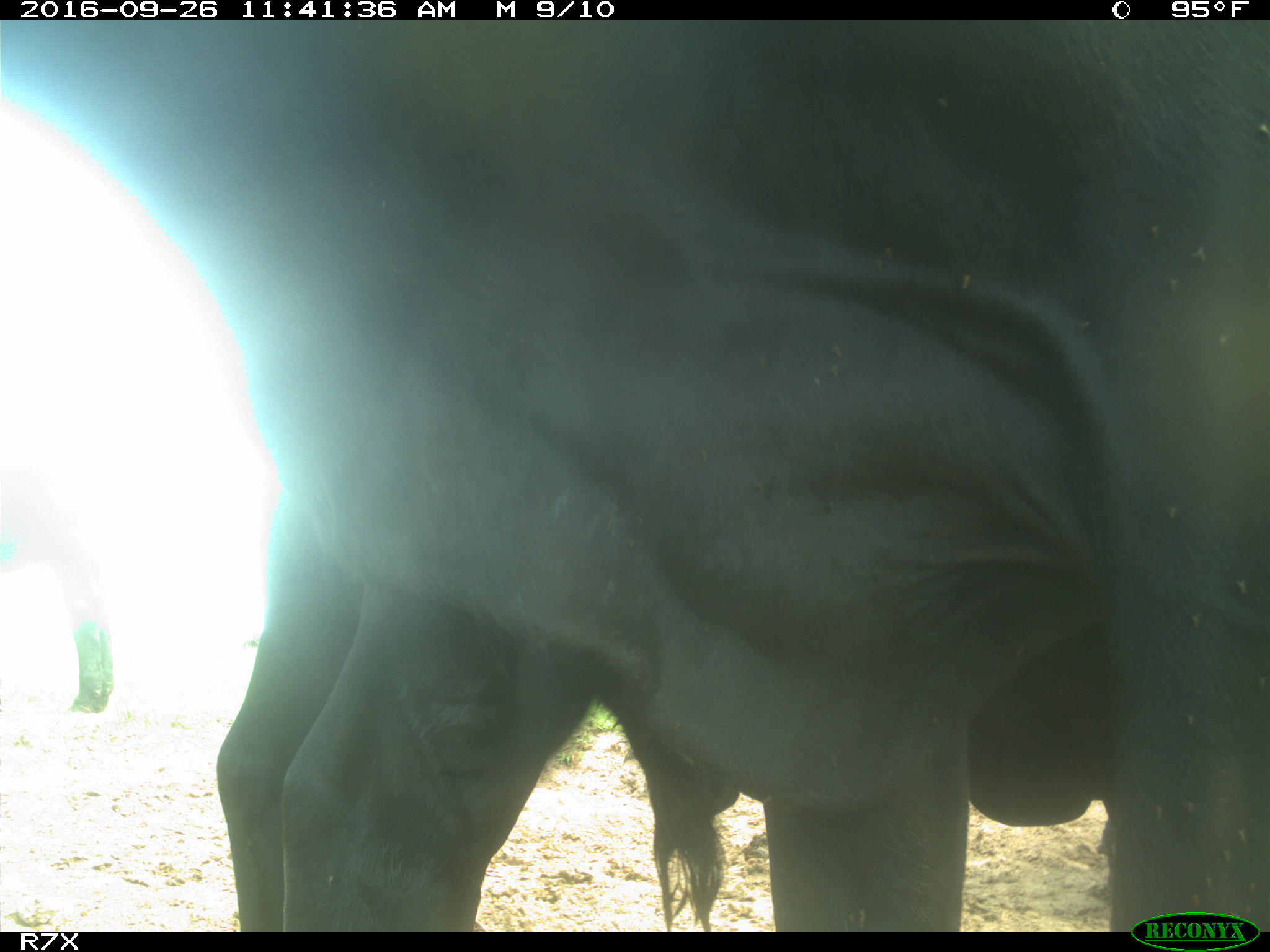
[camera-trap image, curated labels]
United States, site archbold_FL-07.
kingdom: Animalia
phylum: Chordata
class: Mammalia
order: Artiodactyla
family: Bovidae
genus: Bos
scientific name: Bos taurus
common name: domestic cow